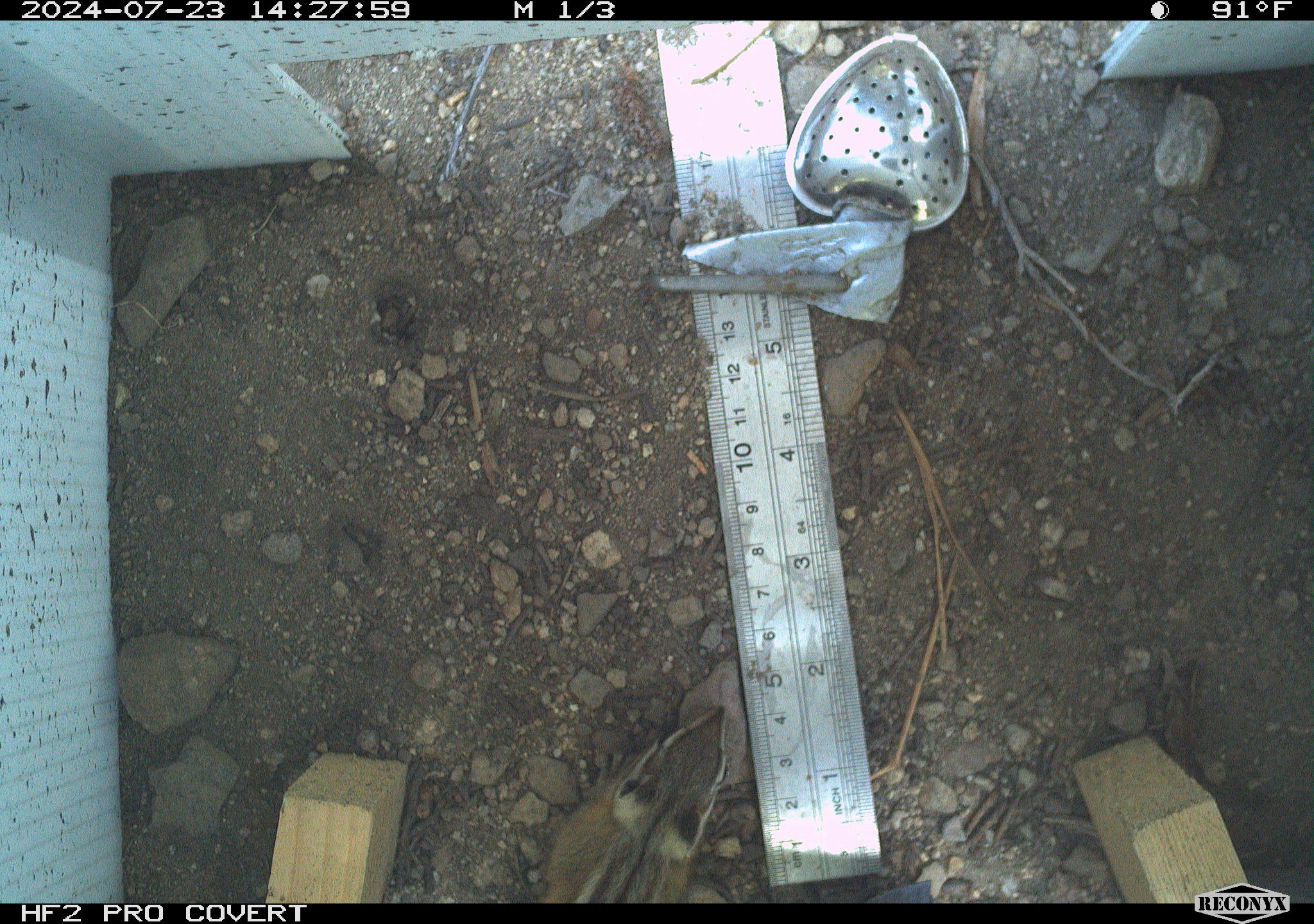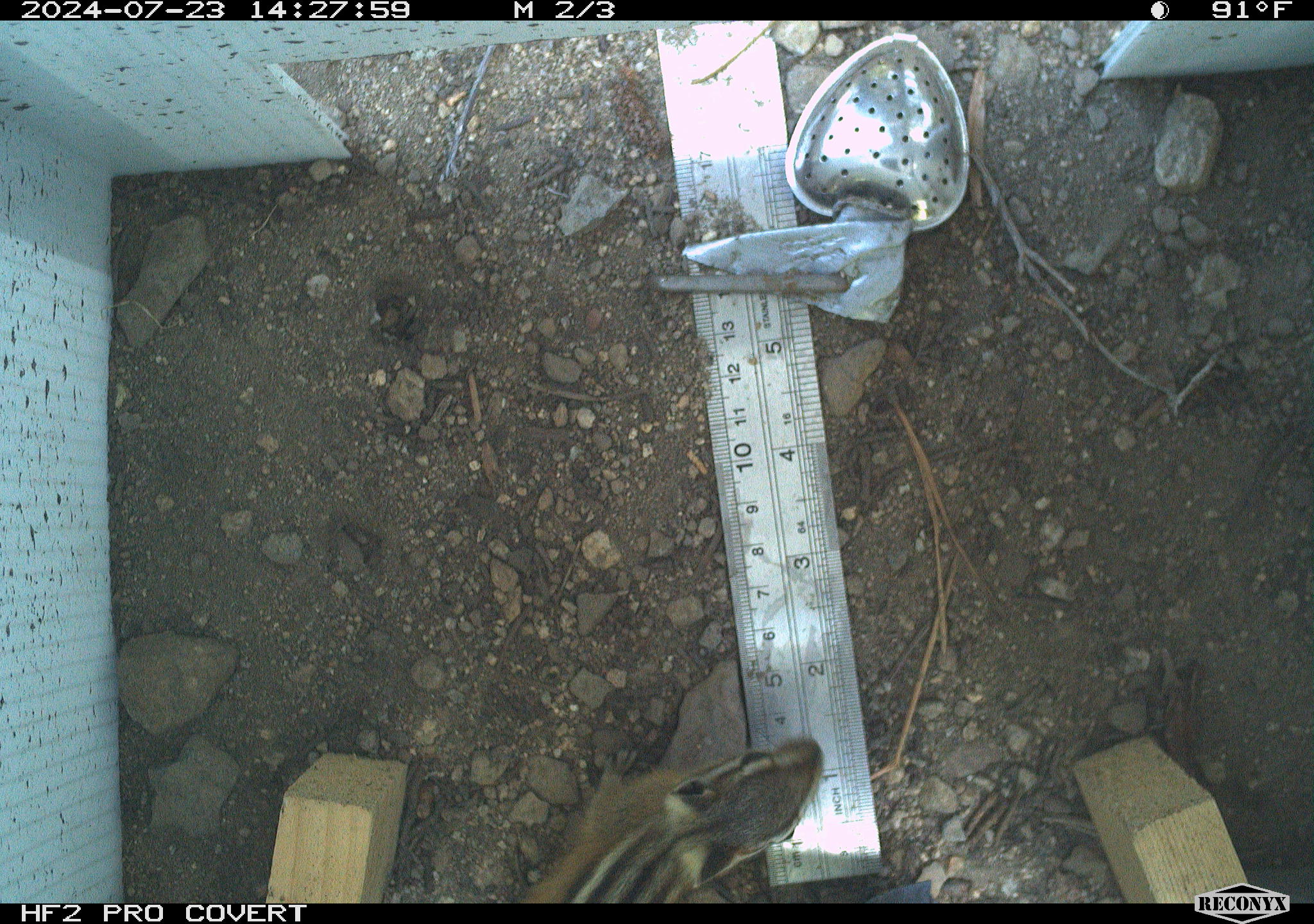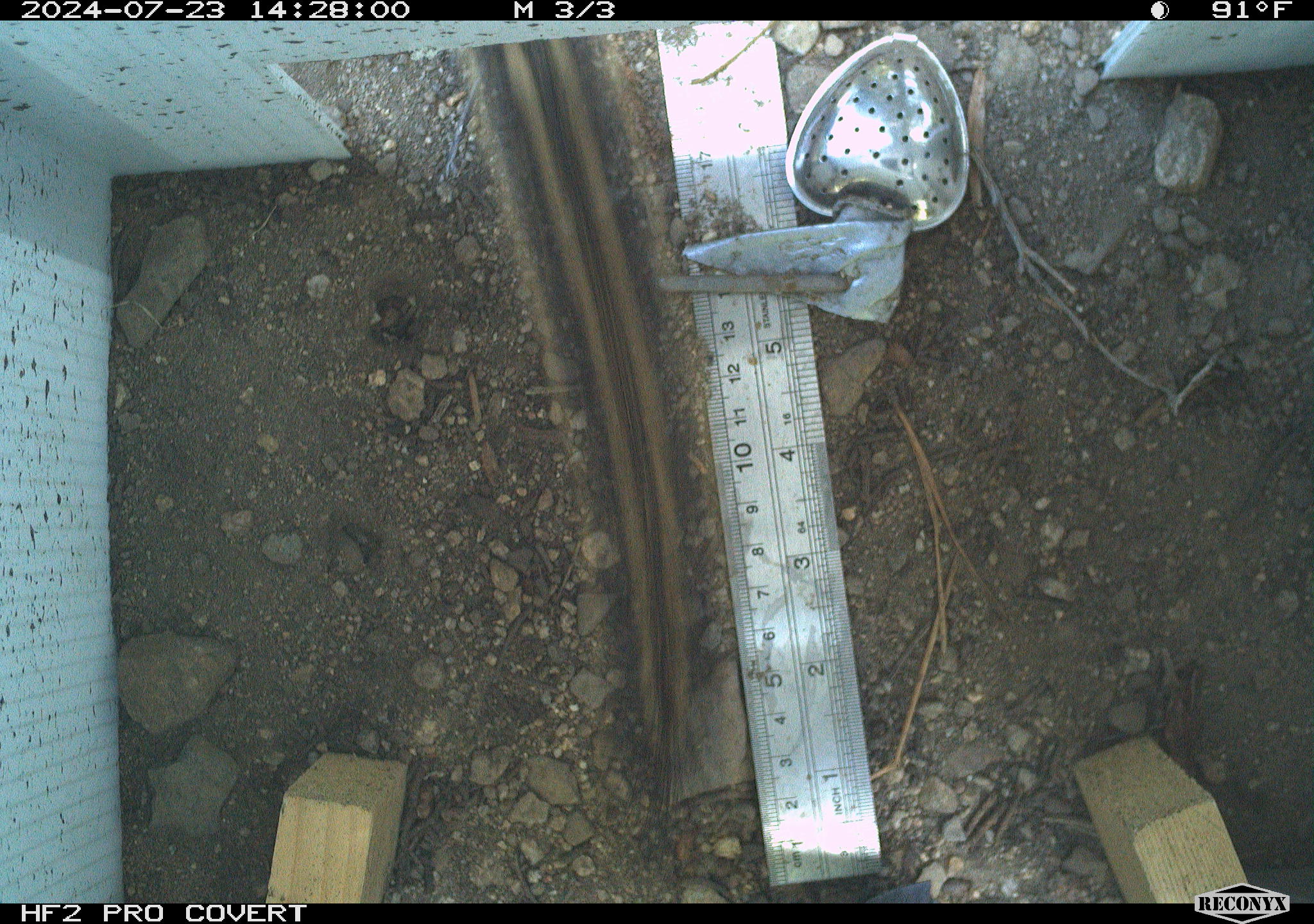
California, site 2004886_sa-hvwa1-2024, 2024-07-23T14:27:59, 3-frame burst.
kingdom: Animalia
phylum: Chordata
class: Mammalia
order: Rodentia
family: Sciuridae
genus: Neotamias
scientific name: Neotamias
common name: western chipmunks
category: neotamias species